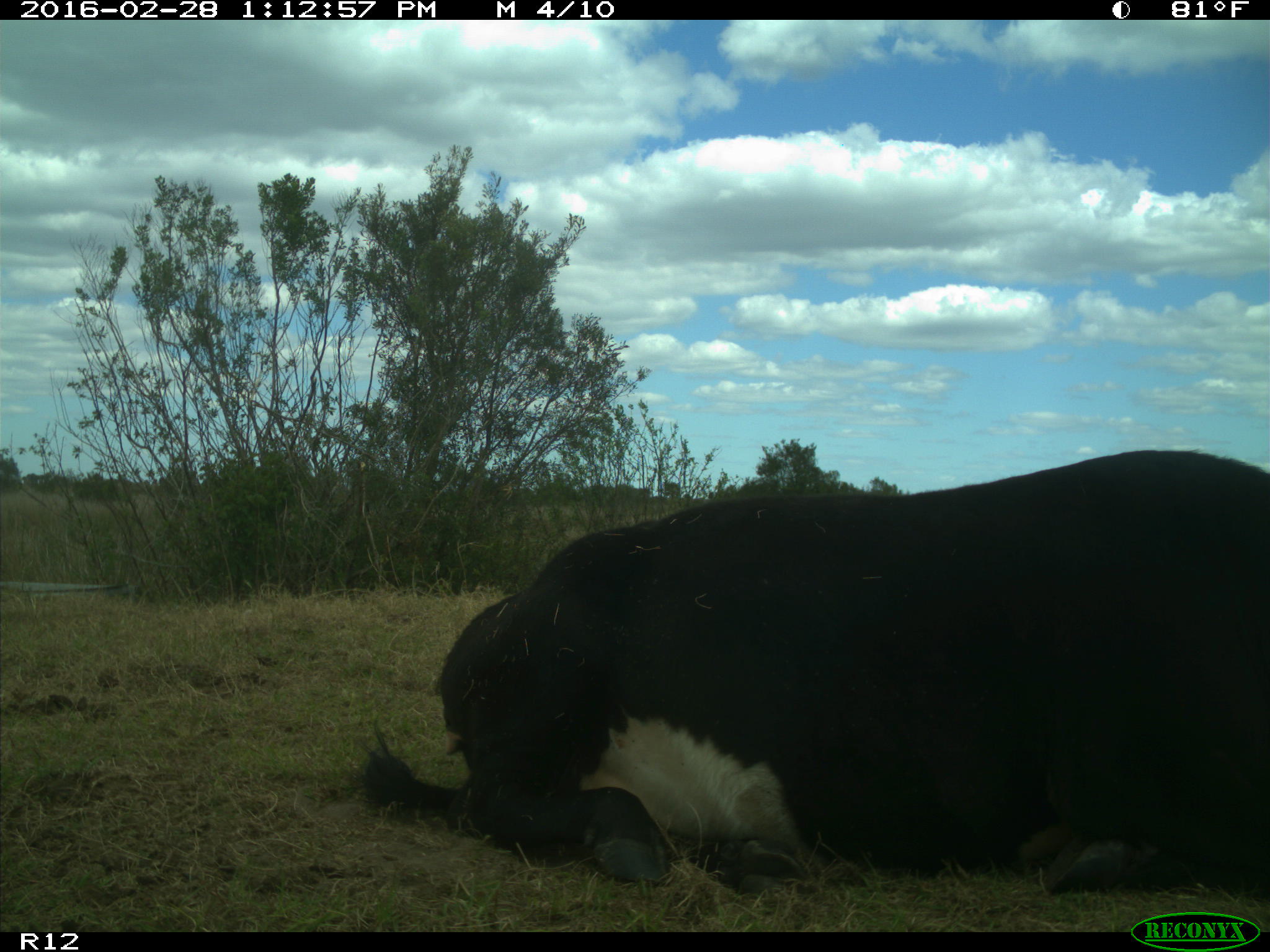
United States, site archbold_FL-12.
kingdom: Animalia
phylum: Chordata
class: Mammalia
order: Artiodactyla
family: Bovidae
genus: Bos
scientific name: Bos taurus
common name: domestic cow